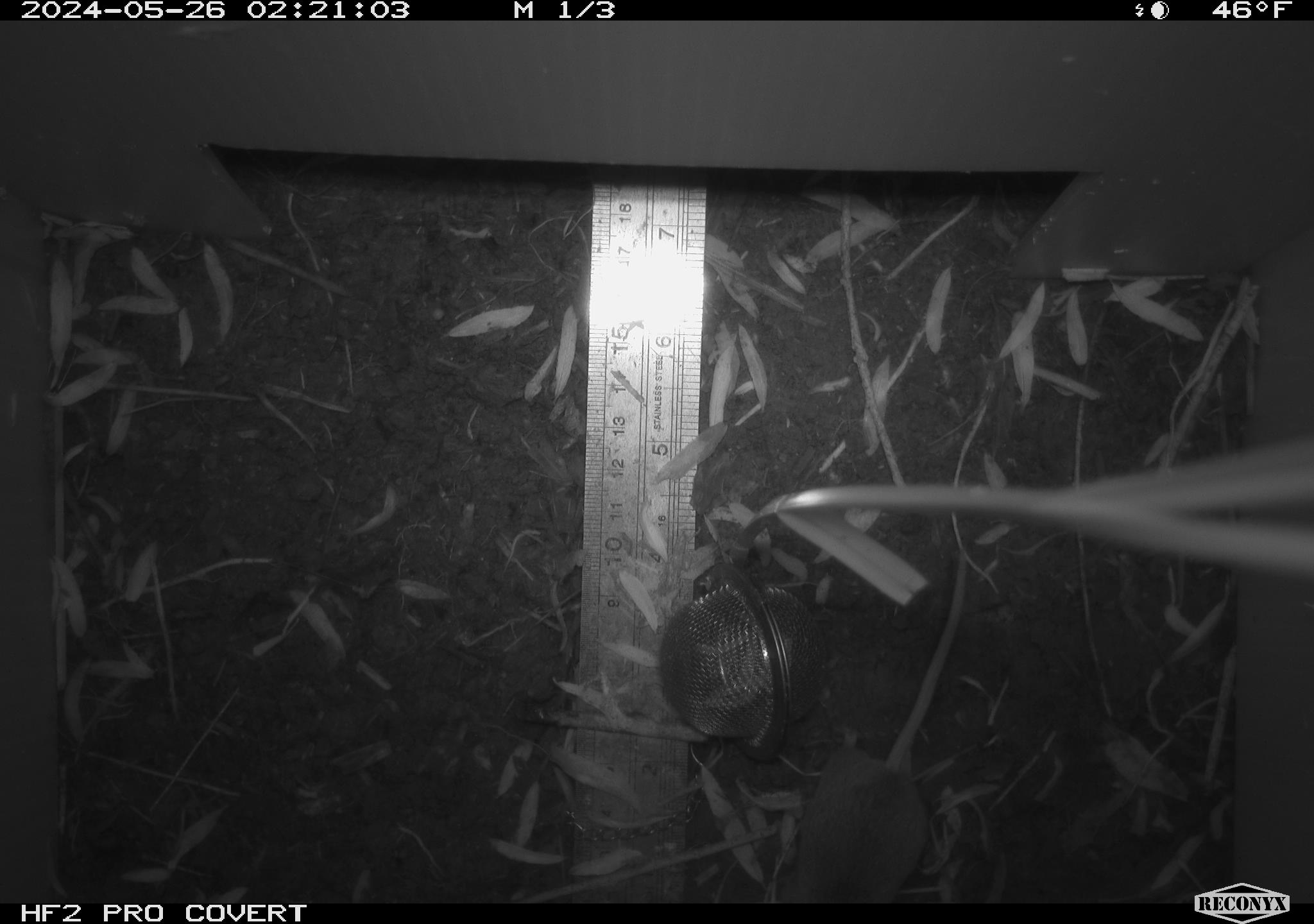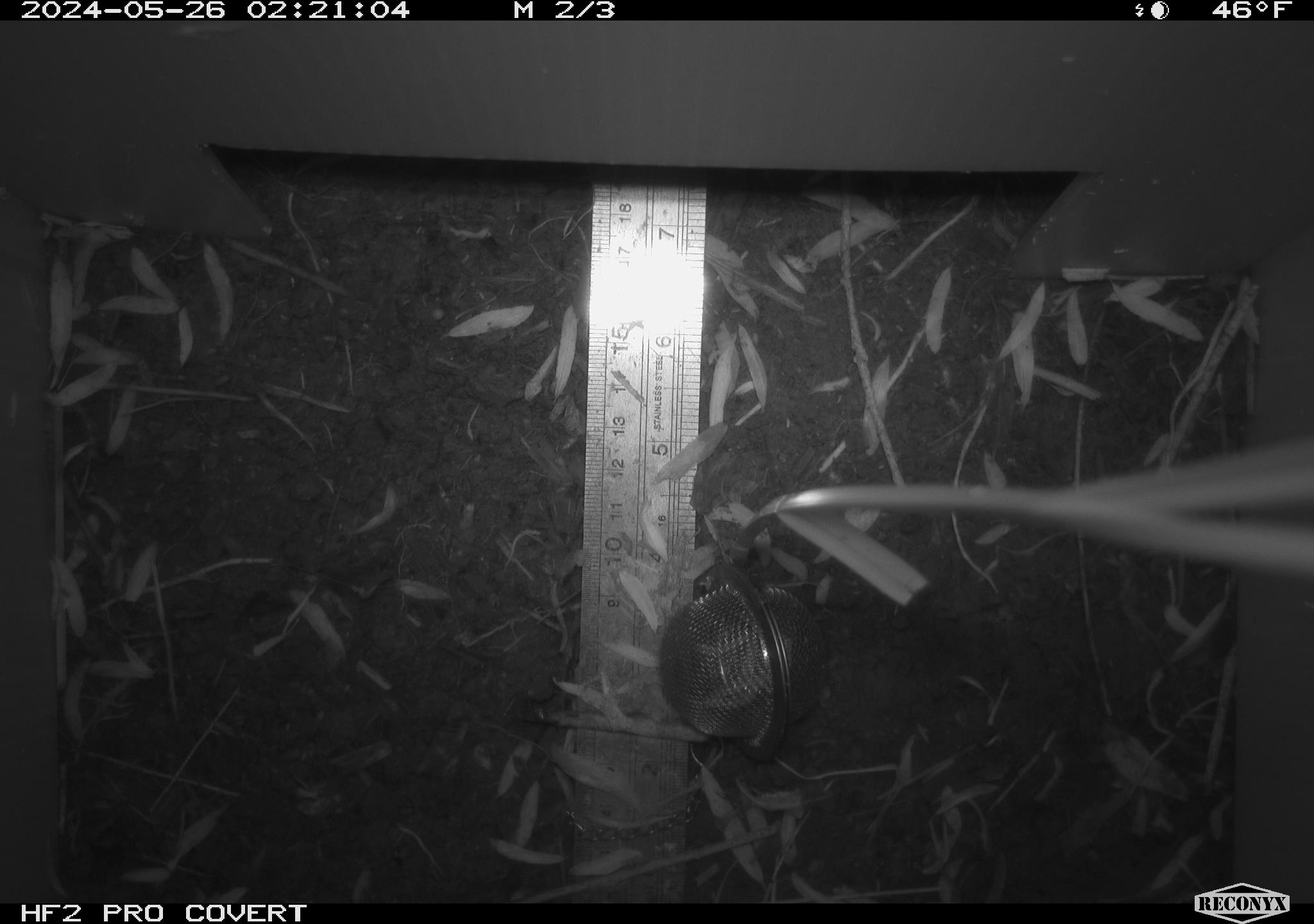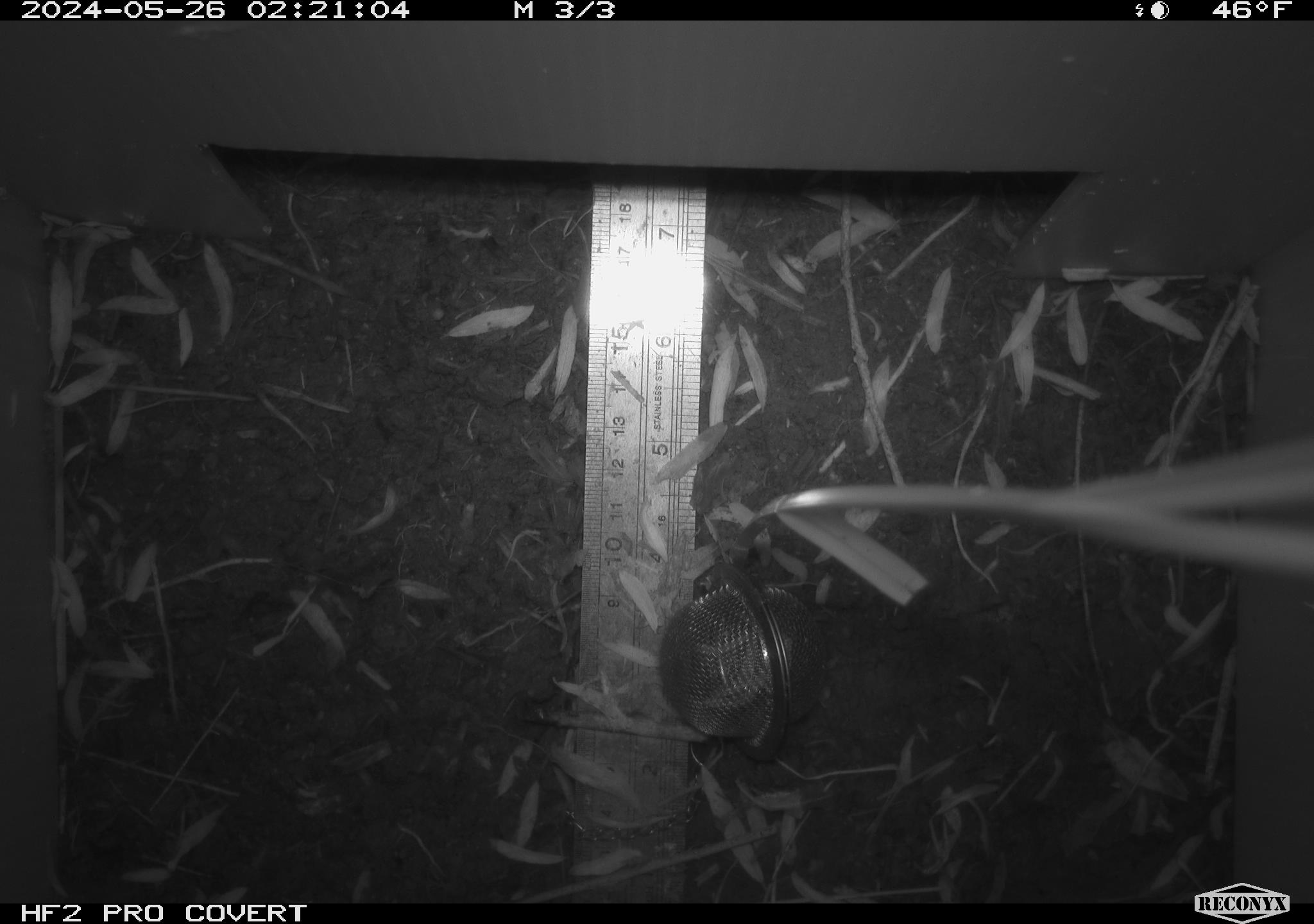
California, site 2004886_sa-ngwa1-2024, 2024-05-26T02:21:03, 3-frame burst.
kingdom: Animalia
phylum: Chordata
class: Mammalia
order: Rodentia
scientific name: Rodentia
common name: mouse species